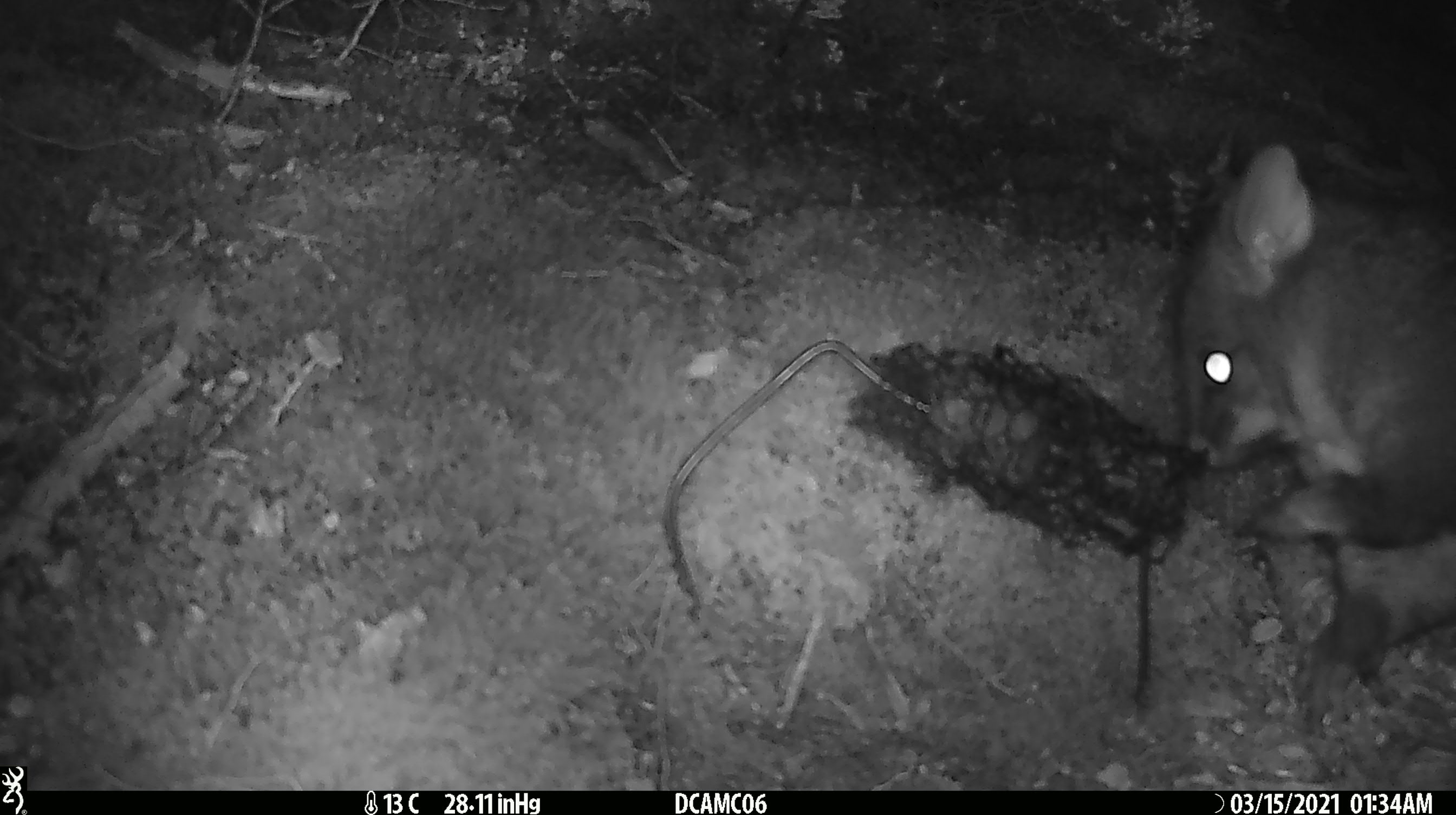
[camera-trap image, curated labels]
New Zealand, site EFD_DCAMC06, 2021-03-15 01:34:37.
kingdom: Animalia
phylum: Chordata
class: Mammalia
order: Diprotodontia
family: Phalangeridae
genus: Trichosurus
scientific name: Trichosurus vulpecula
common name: common brushtail possum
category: possum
Possum (common brushtail possum) (Trichosurus vulpecula).